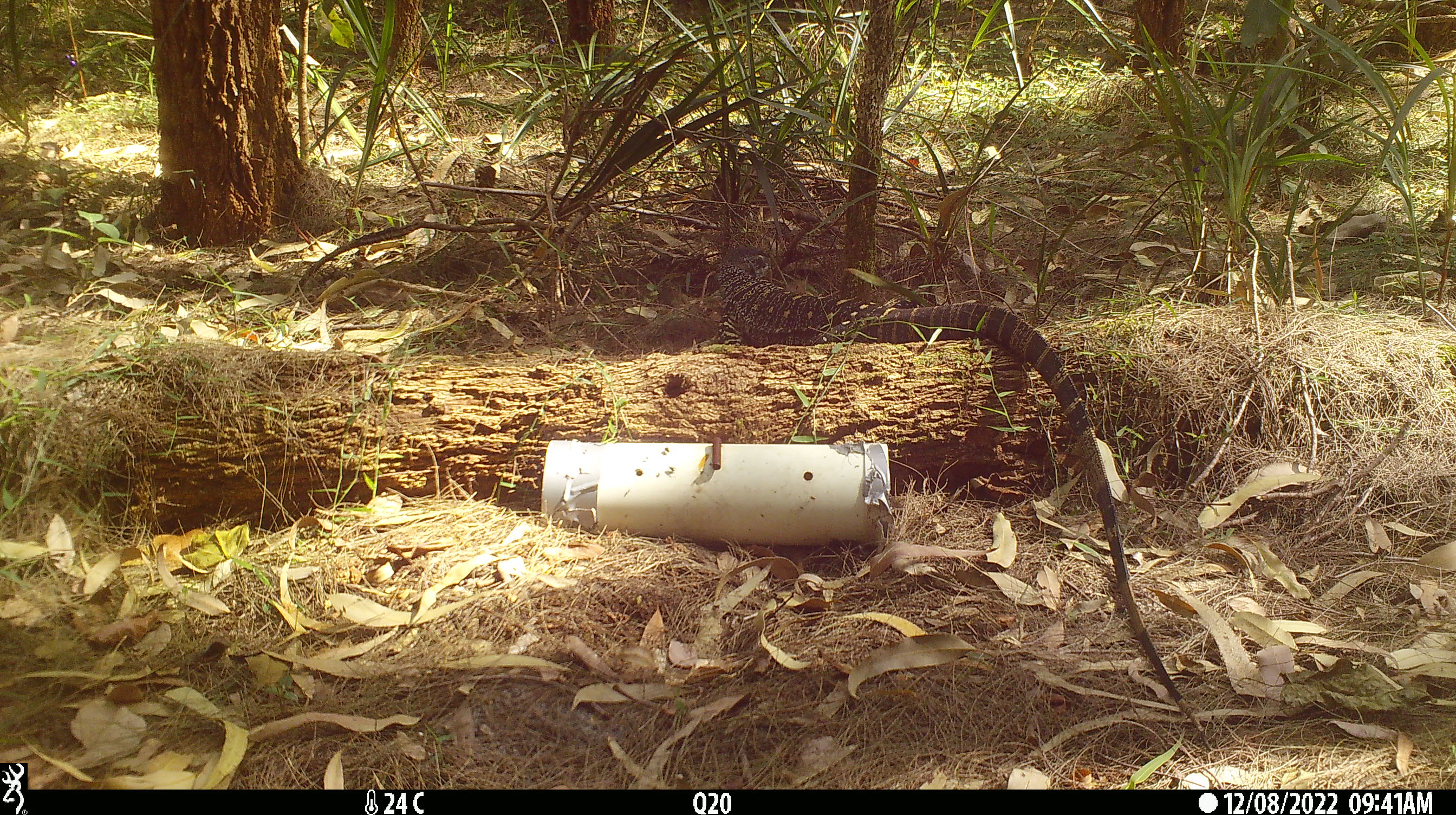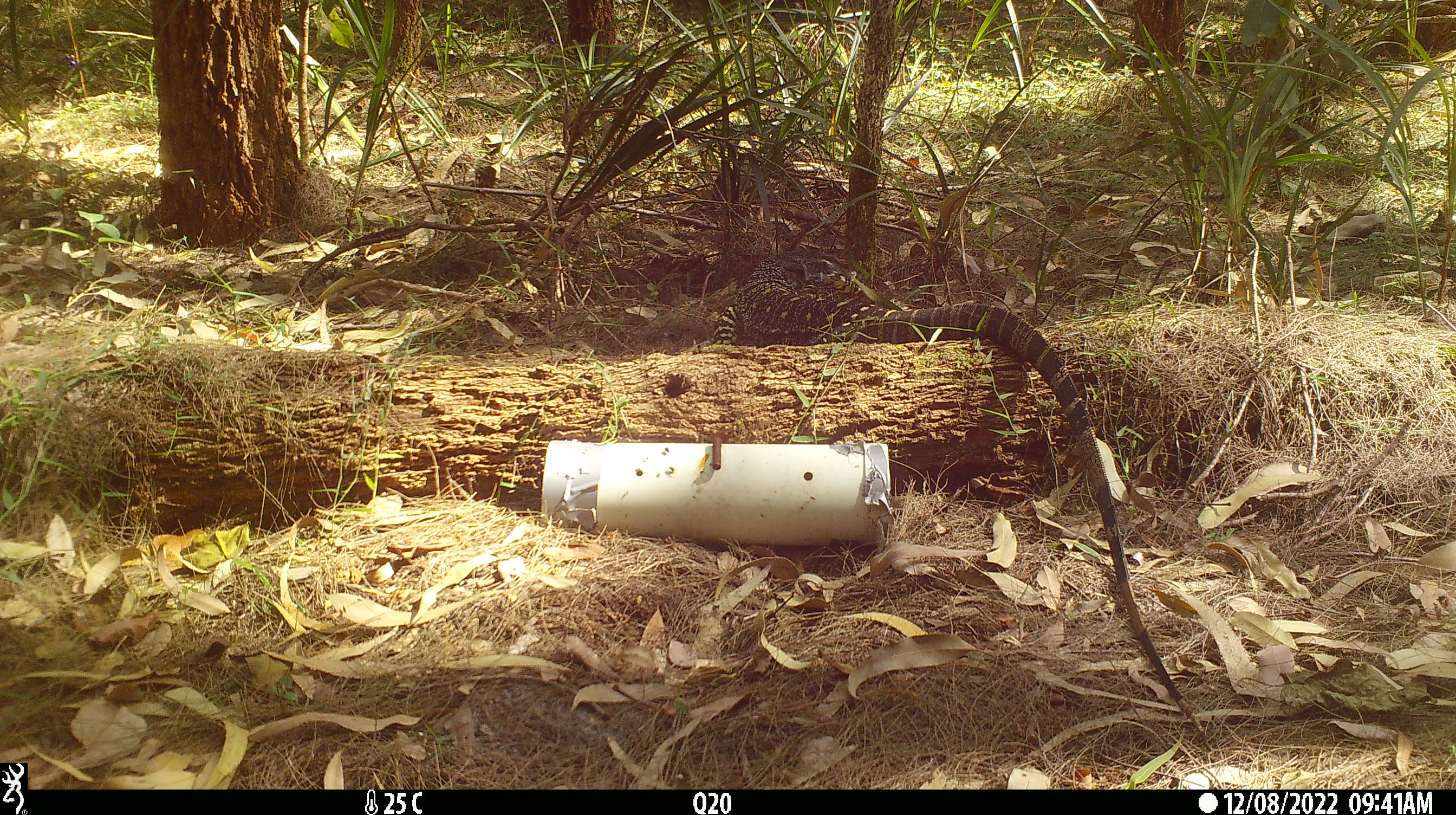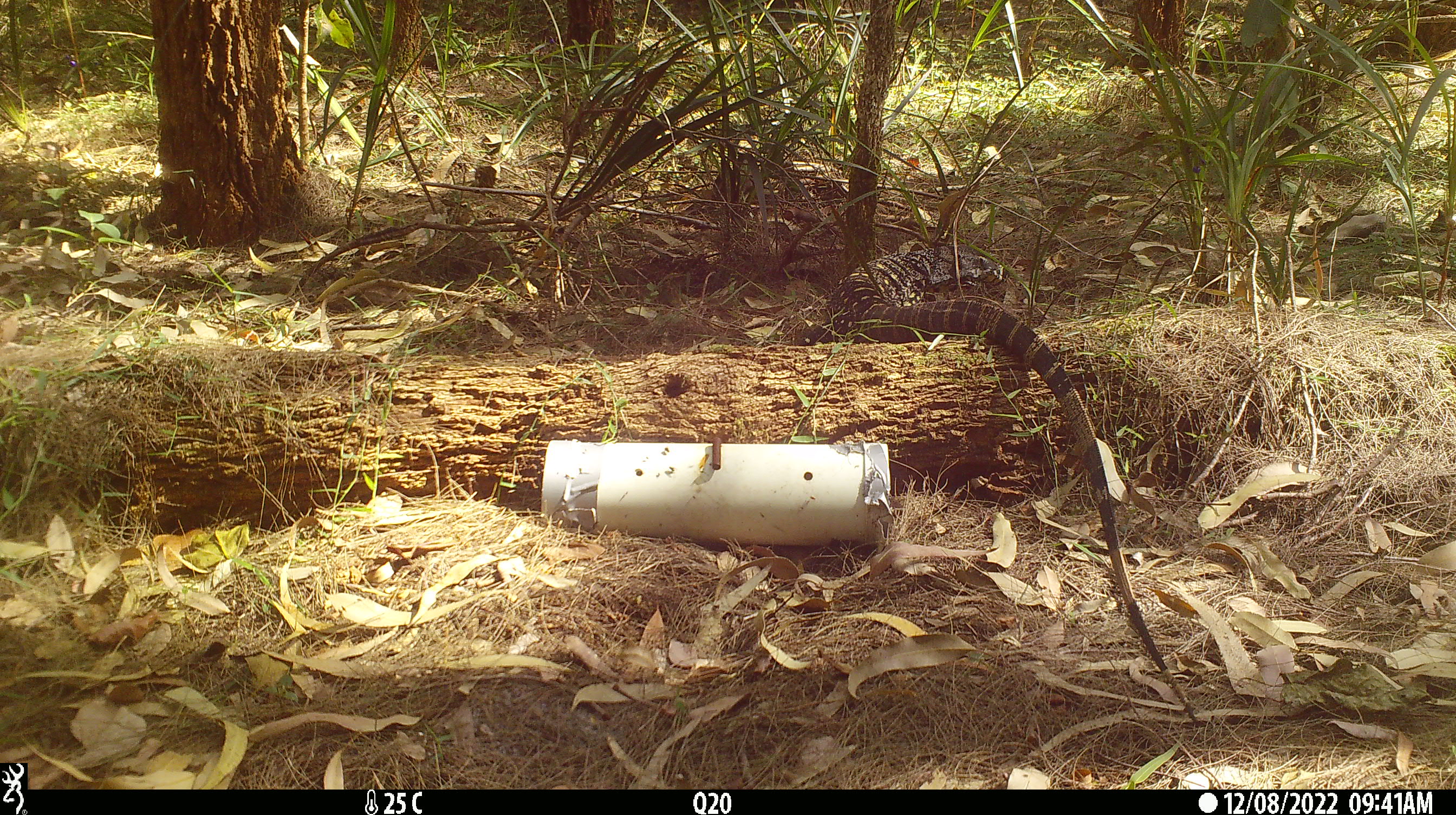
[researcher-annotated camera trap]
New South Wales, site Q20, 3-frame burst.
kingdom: Animalia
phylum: Chordata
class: Reptilia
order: Squamata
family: Varanidae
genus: Varanus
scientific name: Varanus varius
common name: lace monitor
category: goanna